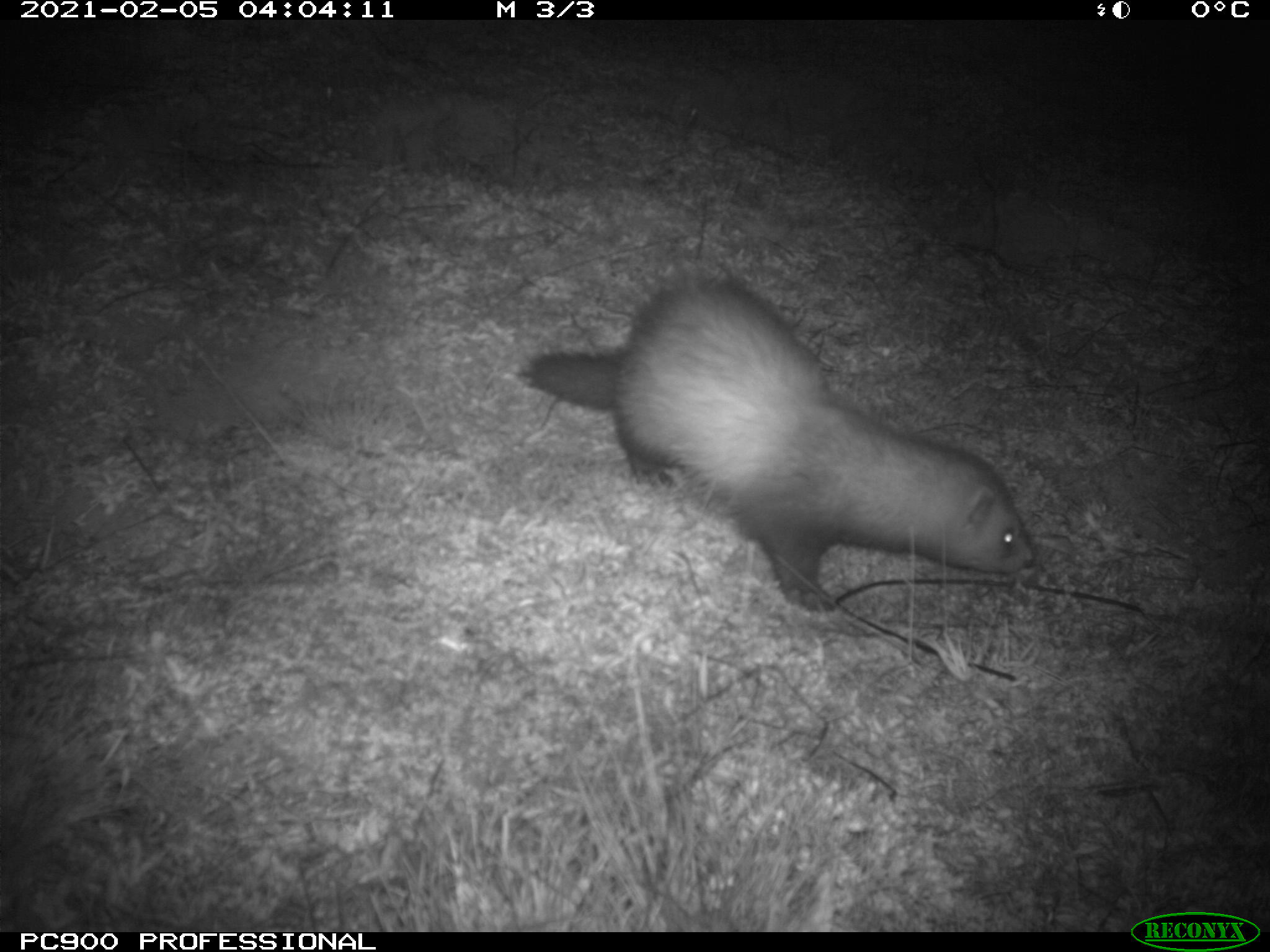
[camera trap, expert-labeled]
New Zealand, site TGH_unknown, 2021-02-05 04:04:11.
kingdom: Animalia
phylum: Chordata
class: Mammalia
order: Carnivora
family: Mustelidae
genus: Mustela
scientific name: Mustela furo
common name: ferret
Ferret (Mustela furo).